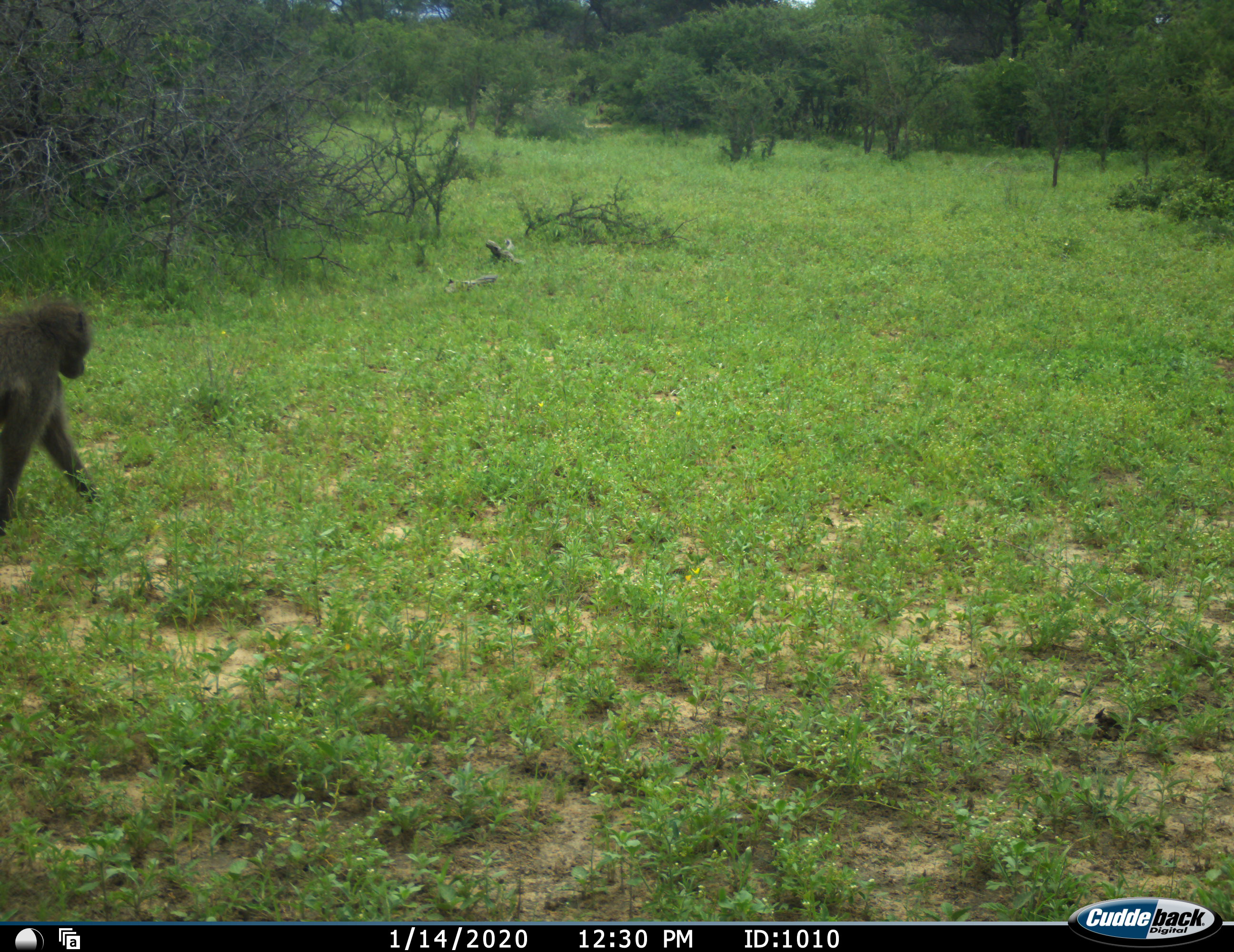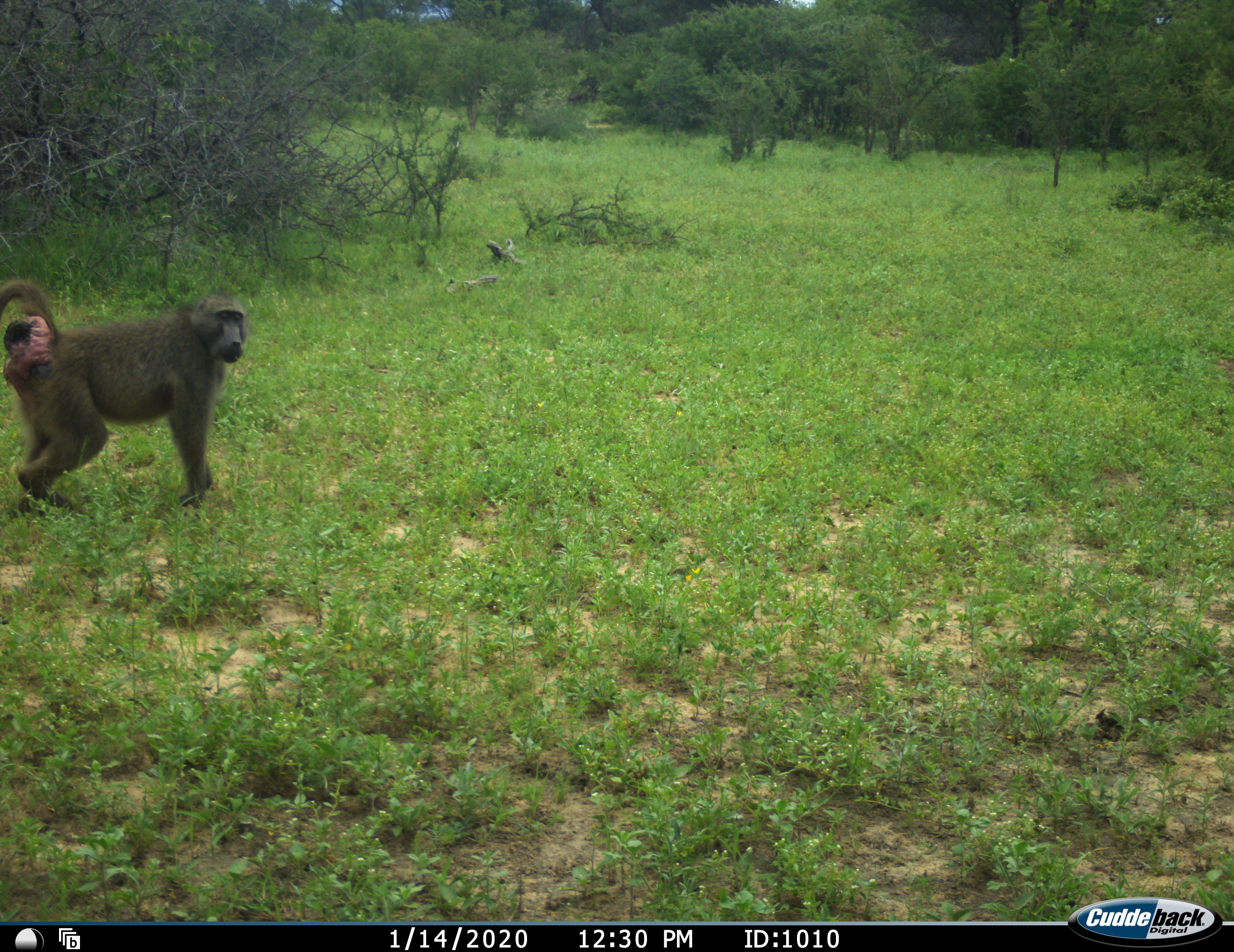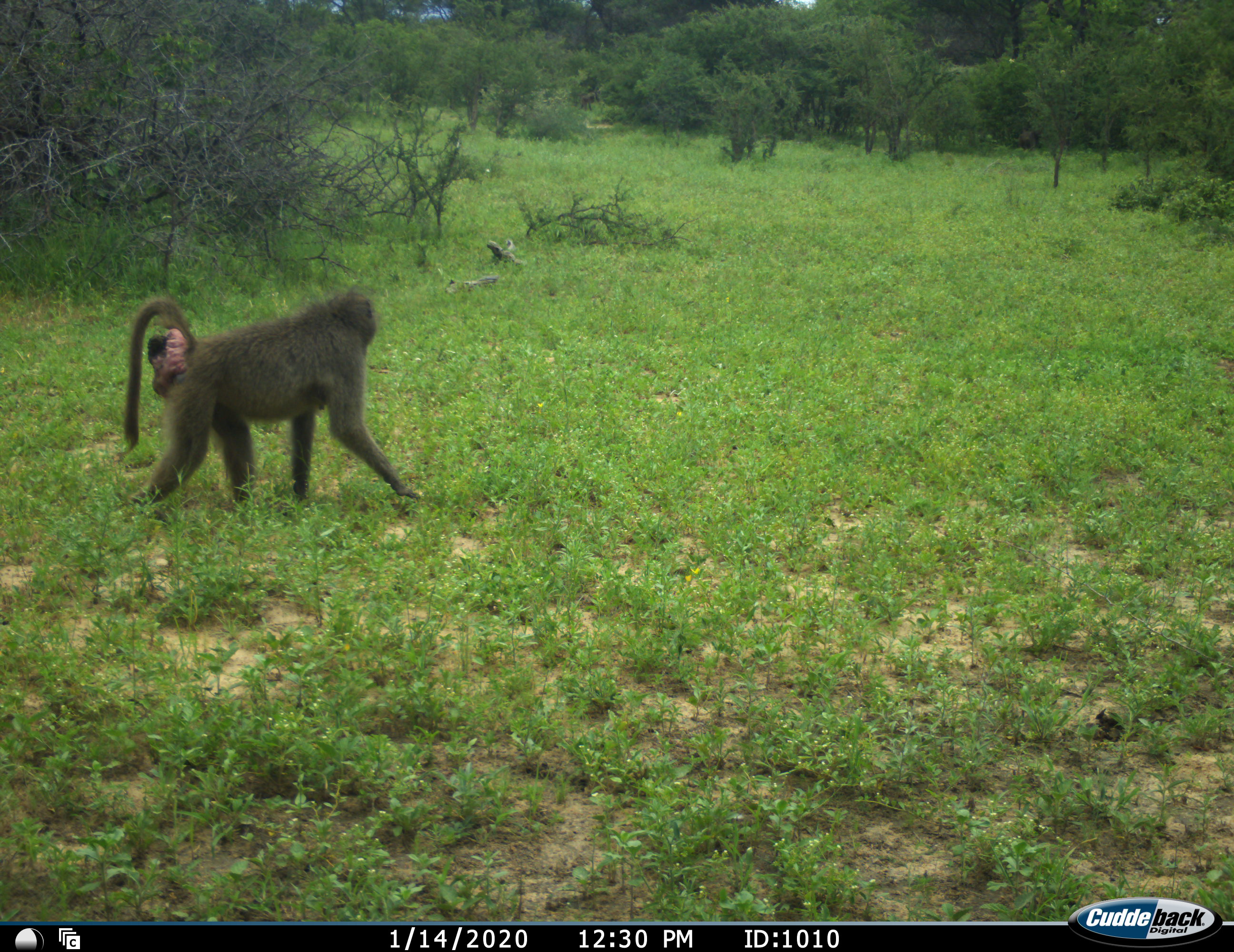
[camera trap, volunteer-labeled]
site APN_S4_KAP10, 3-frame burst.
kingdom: Animalia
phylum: Chordata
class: Mammalia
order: Primates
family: Cercopithecidae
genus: Papio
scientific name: Papio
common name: baboon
Baboon (Papio), count 1. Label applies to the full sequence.